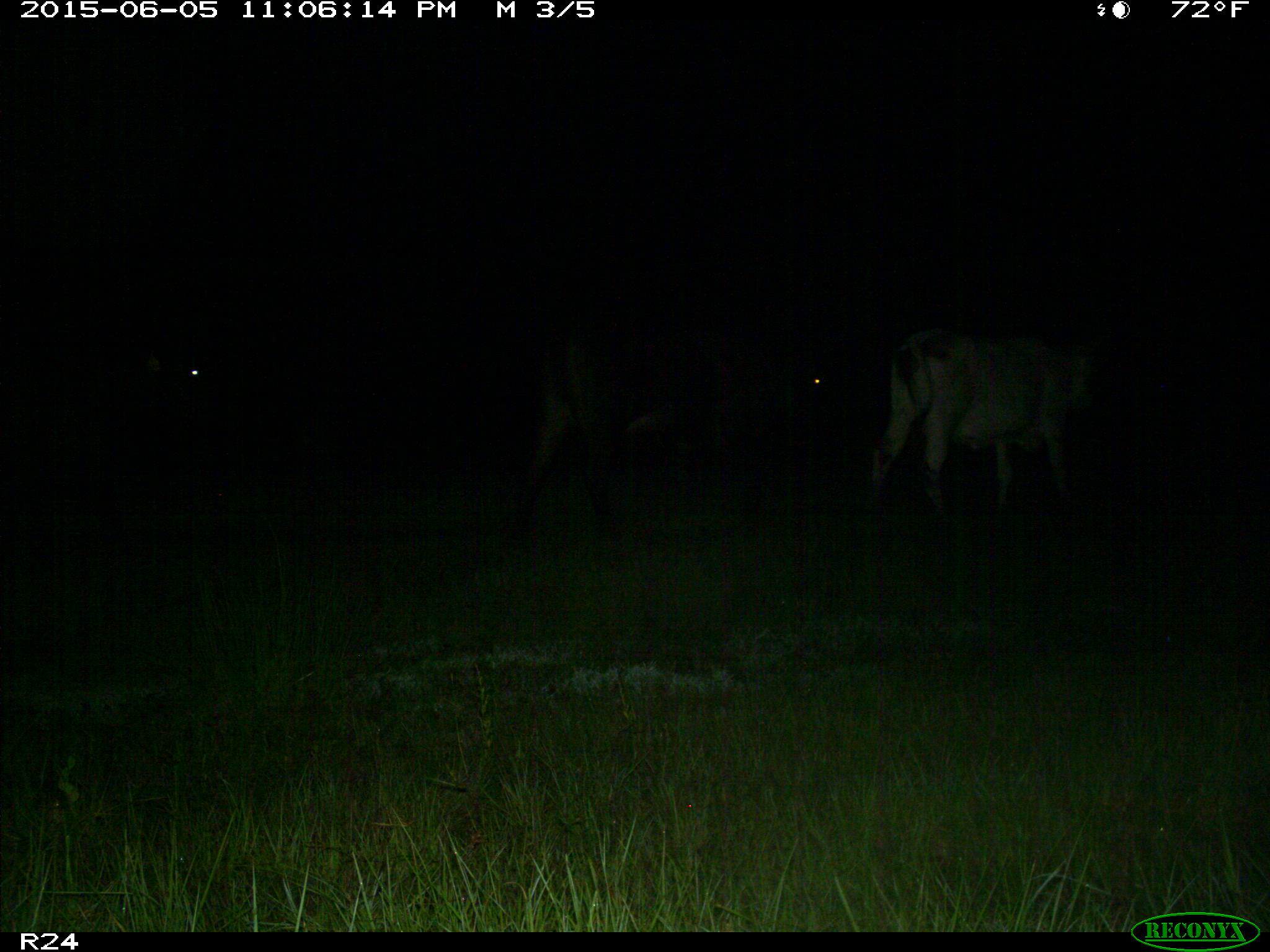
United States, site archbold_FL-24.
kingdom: Animalia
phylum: Chordata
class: Mammalia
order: Artiodactyla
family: Bovidae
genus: Bos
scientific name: Bos taurus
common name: domestic cow